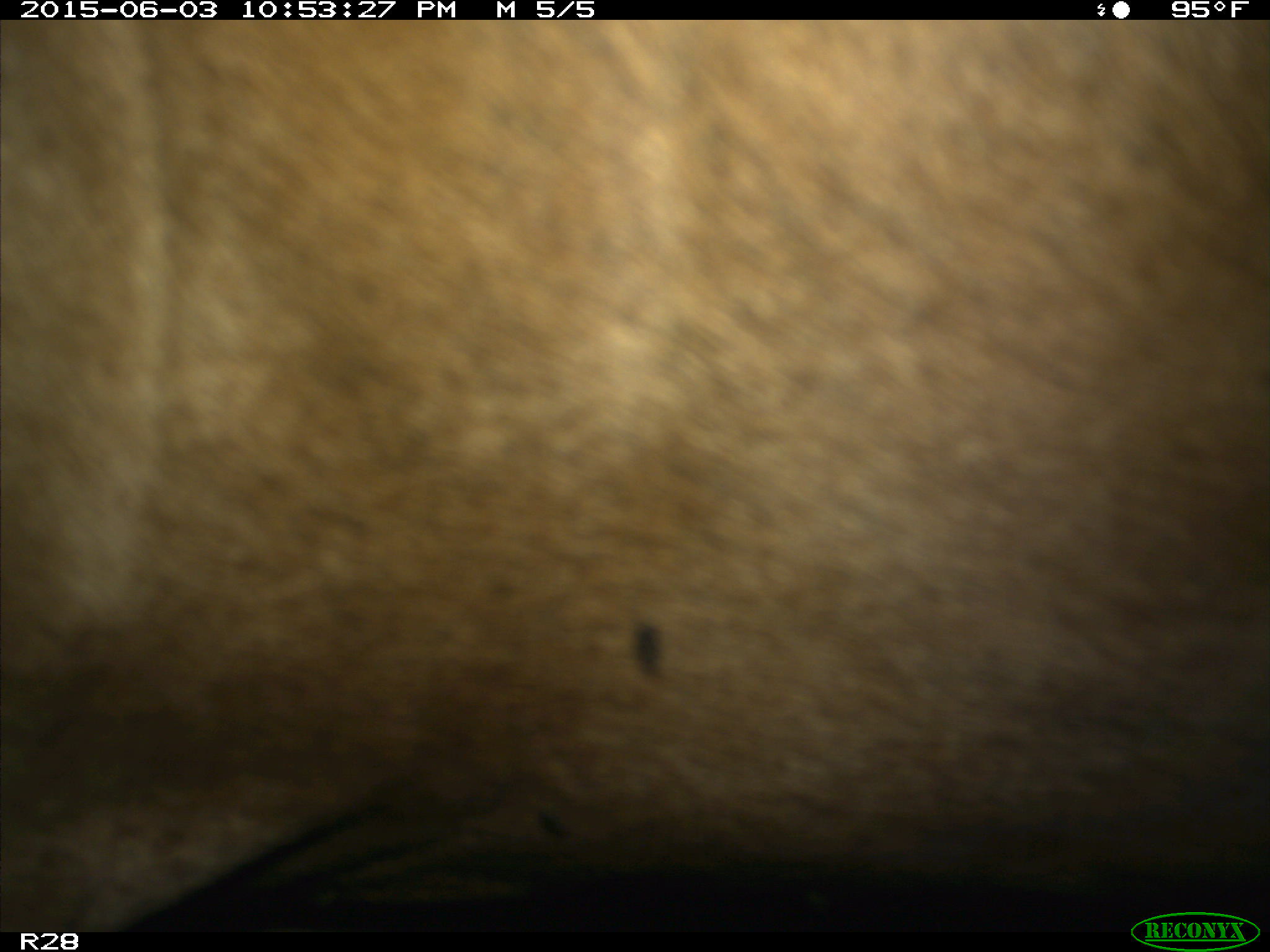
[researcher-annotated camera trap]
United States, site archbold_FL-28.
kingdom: Animalia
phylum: Chordata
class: Mammalia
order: Artiodactyla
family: Bovidae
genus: Bos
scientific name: Bos taurus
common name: domestic cow